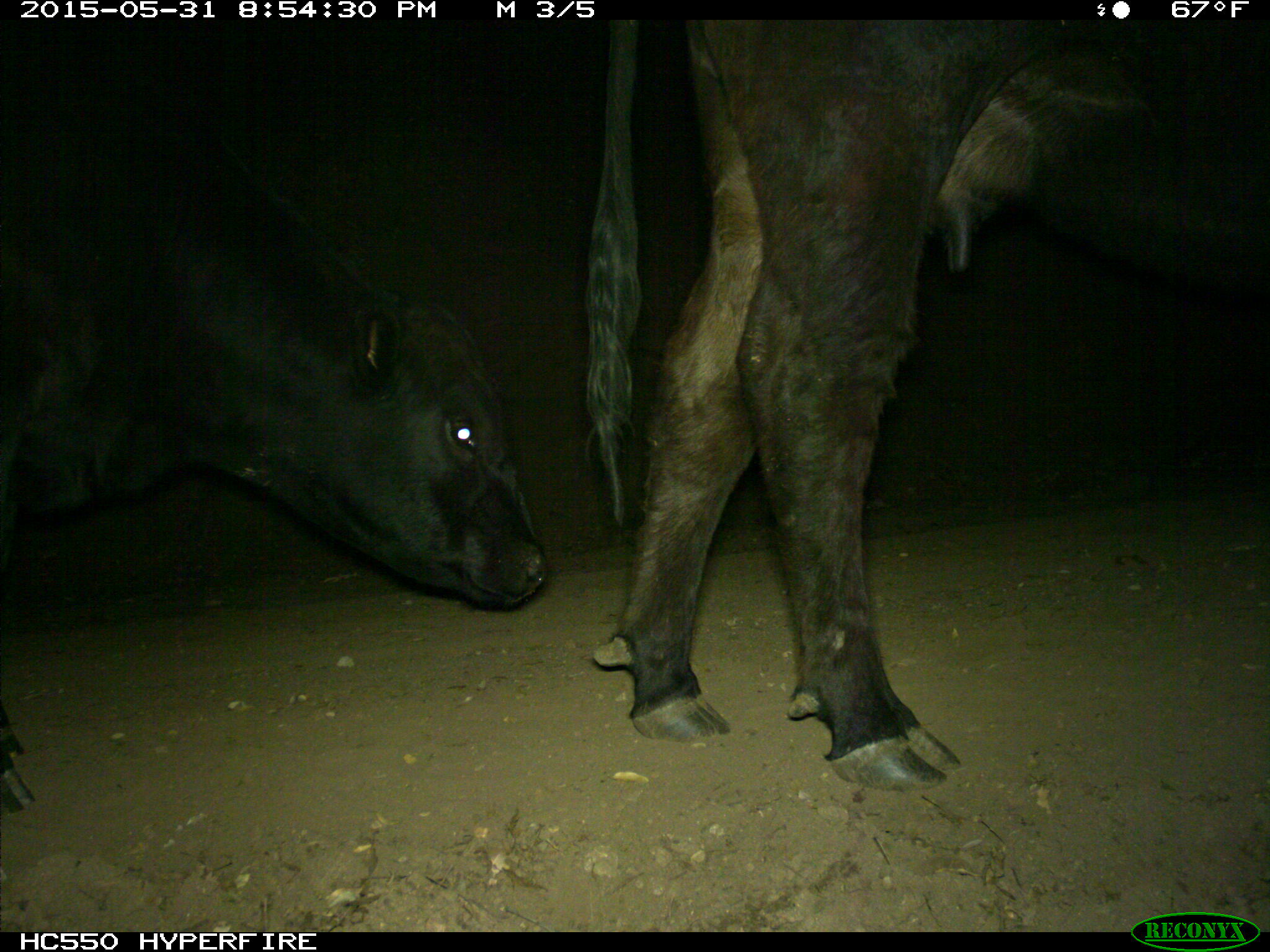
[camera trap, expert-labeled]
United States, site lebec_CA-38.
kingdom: Animalia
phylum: Chordata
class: Mammalia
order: Artiodactyla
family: Bovidae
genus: Bos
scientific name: Bos taurus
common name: domestic cow